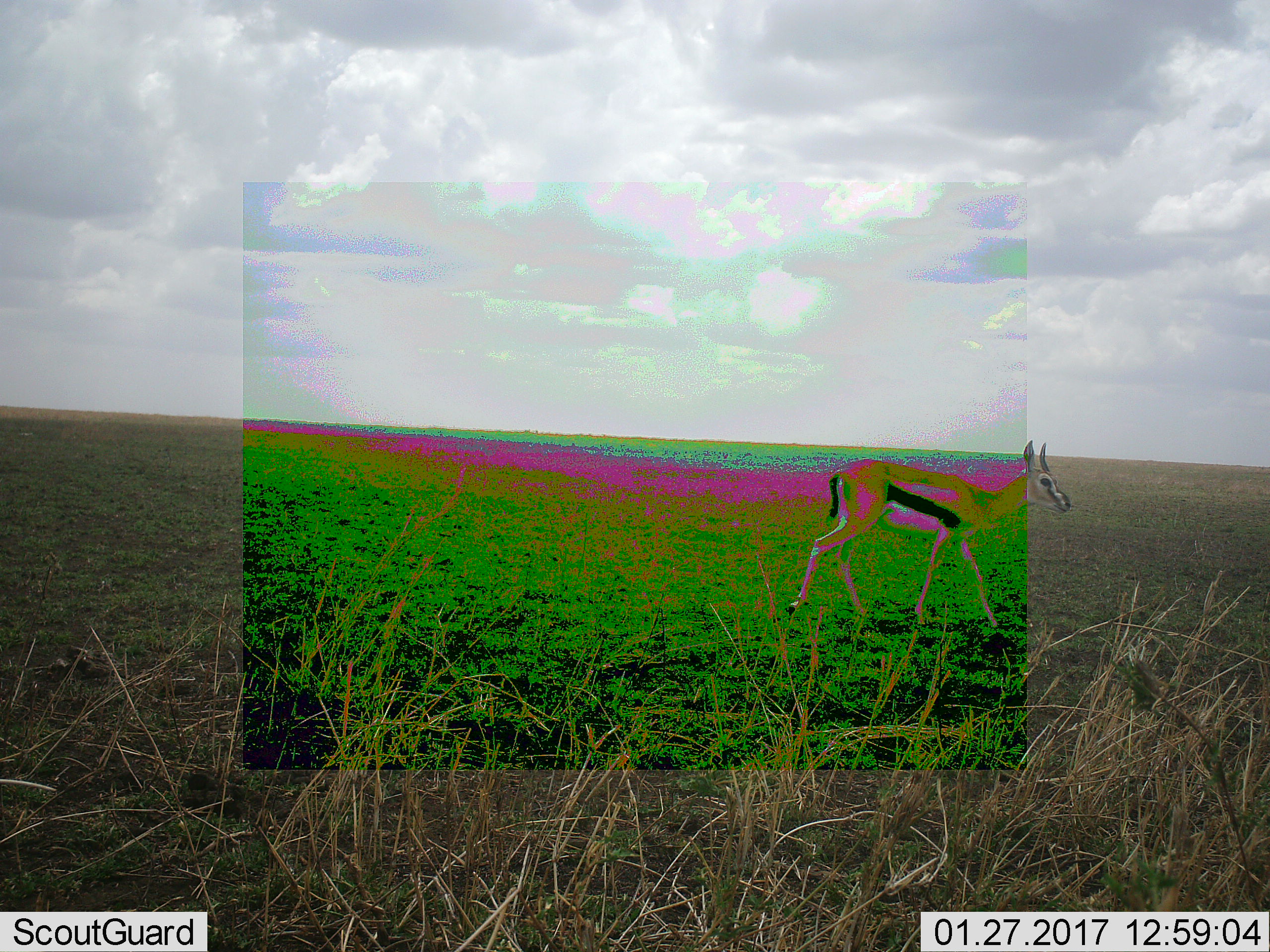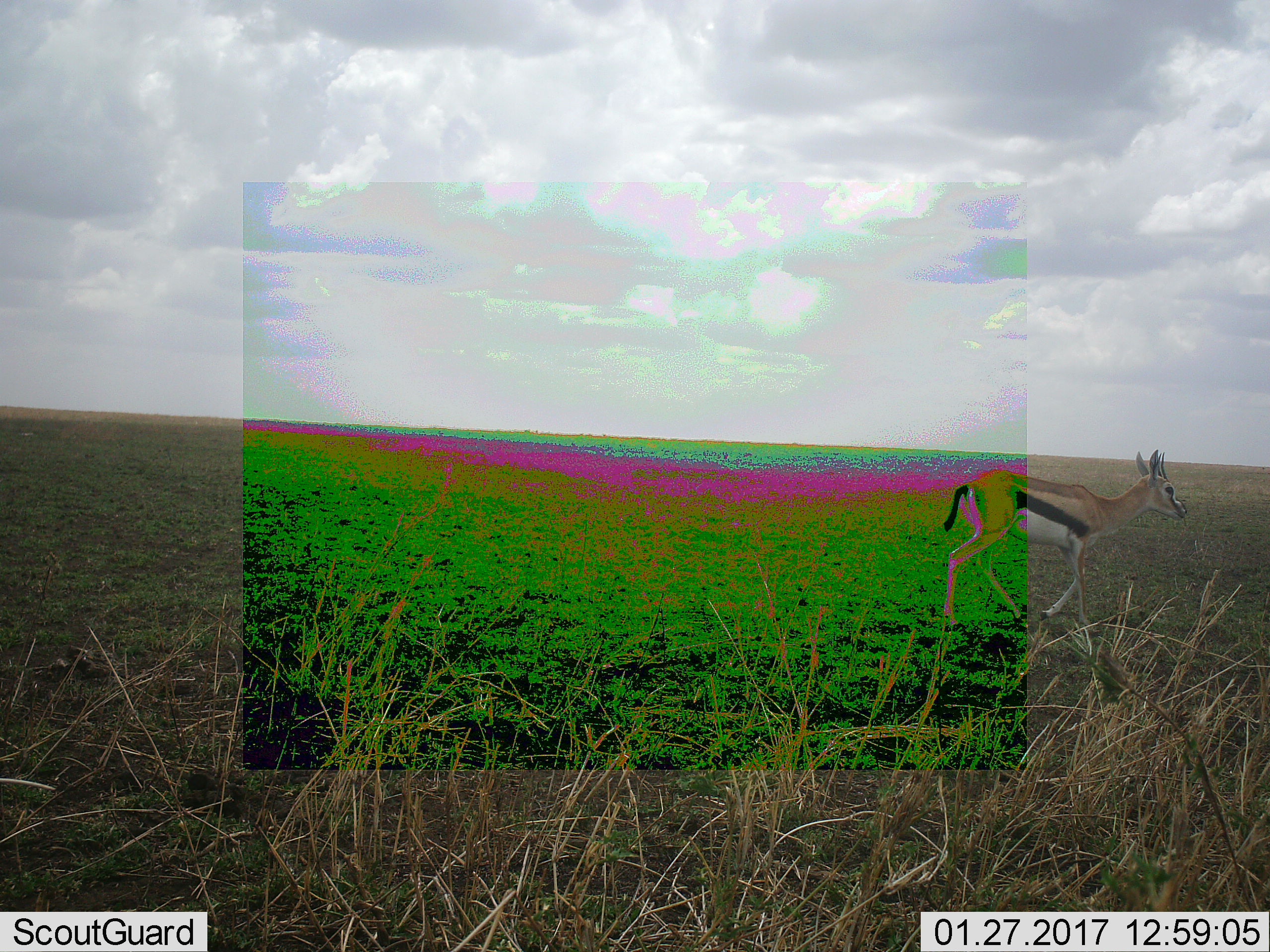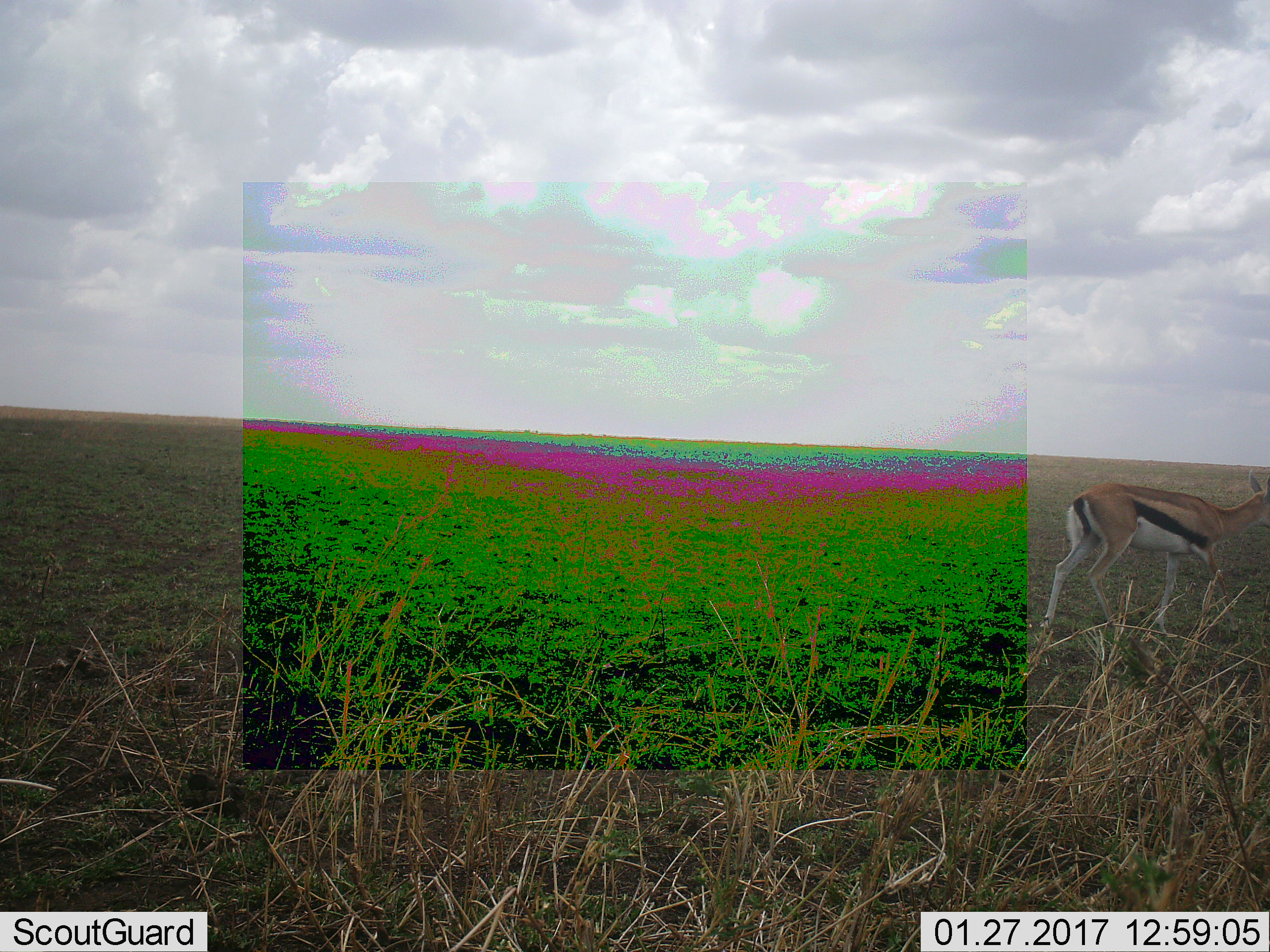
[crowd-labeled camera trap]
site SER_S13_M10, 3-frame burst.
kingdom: Animalia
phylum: Chordata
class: Mammalia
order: Artiodactyla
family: Bovidae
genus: Eudorcas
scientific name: Eudorcas thomsonii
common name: thomson's gazelle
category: gazellethomsons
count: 1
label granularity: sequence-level